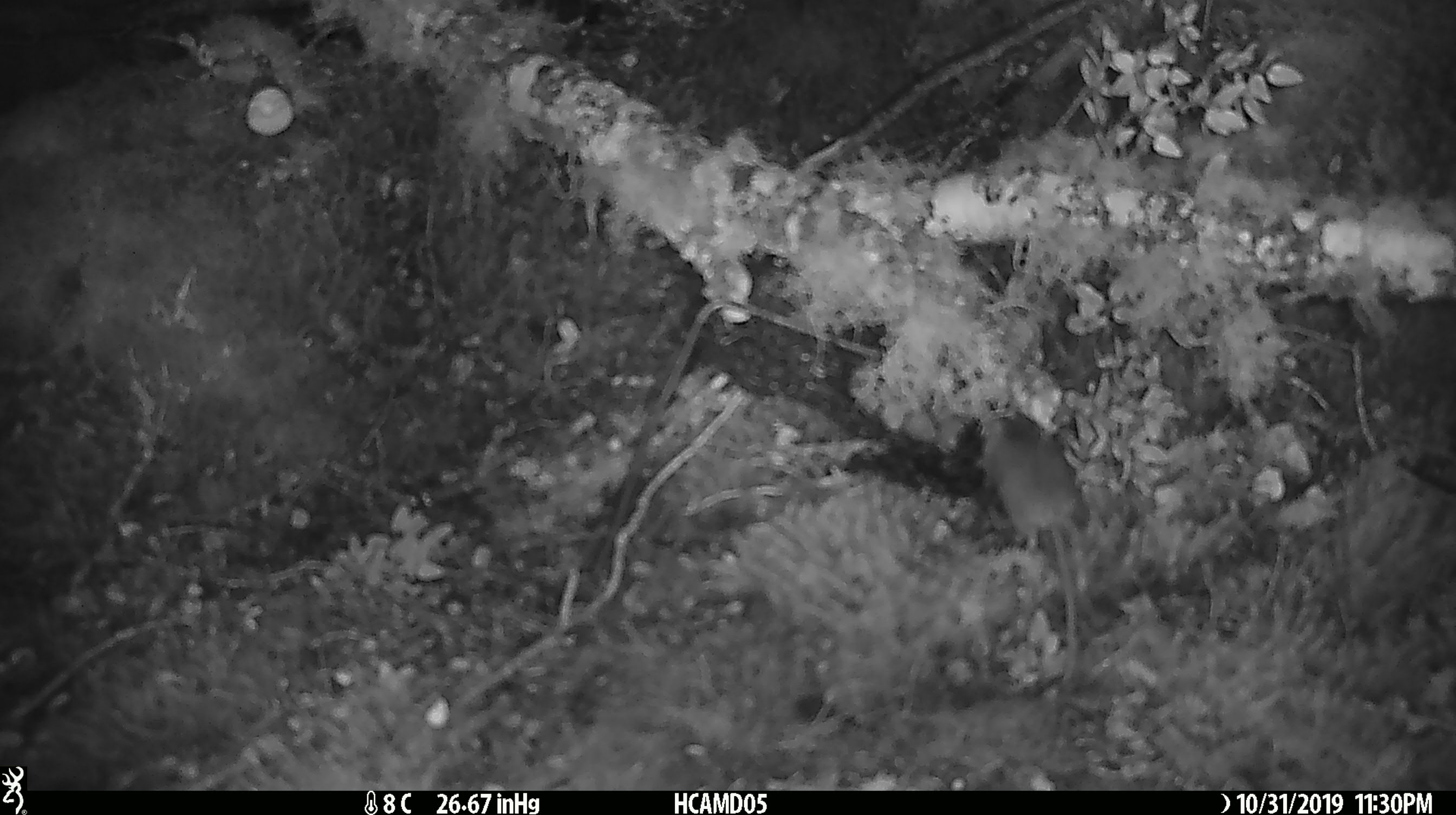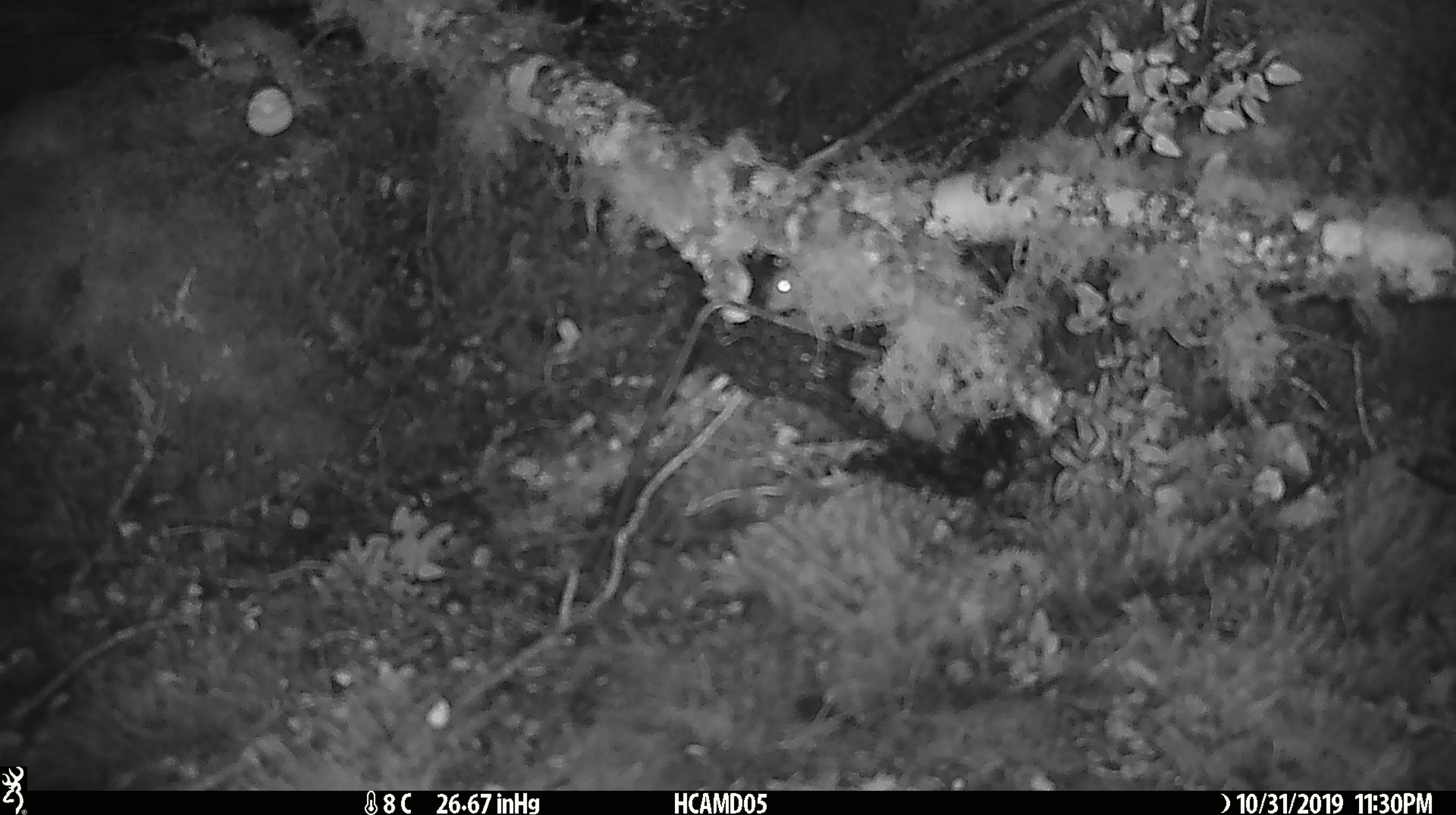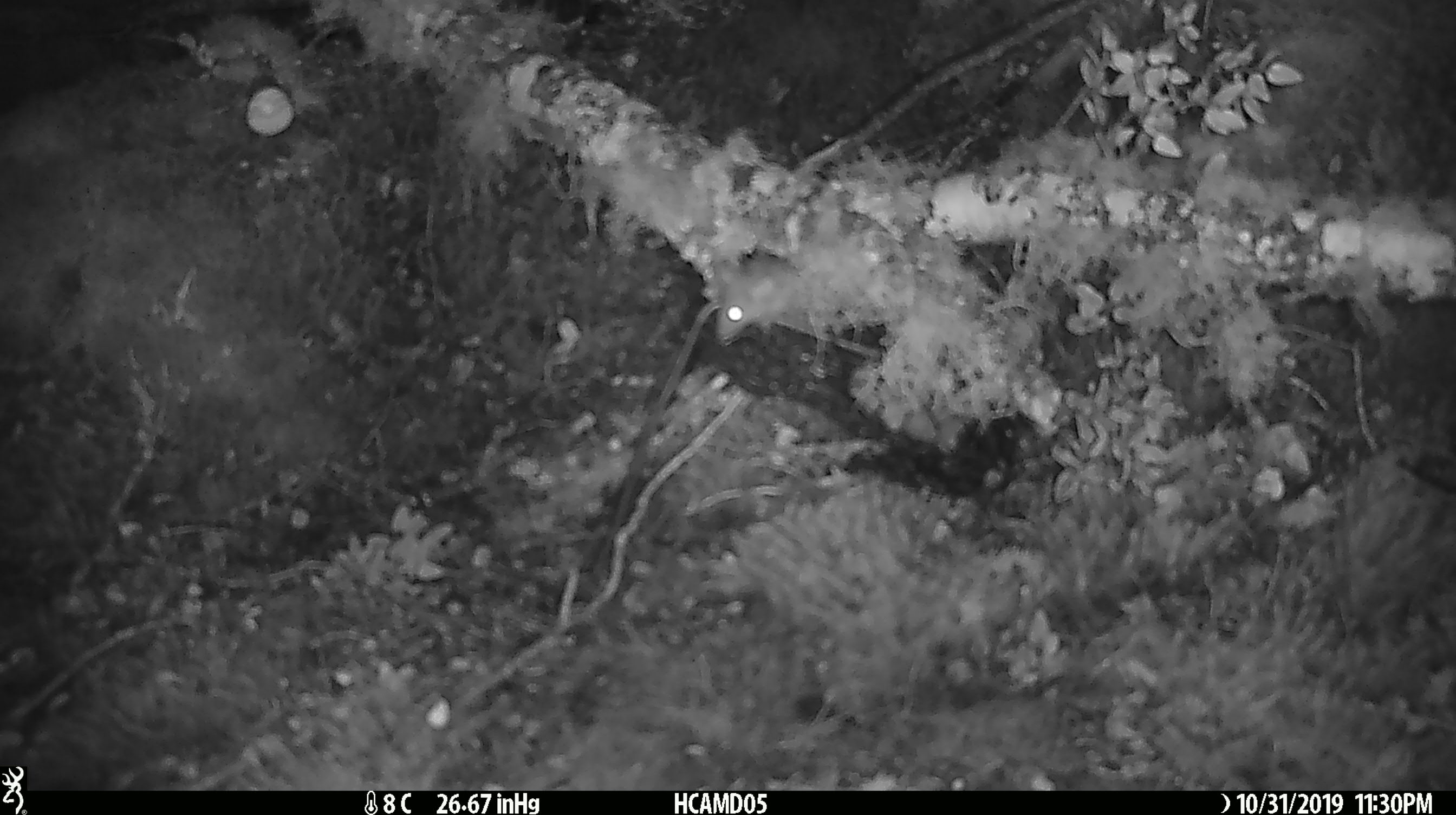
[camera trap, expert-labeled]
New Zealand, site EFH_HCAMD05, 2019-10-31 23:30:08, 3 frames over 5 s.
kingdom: Animalia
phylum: Chordata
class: Mammalia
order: Rodentia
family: Muridae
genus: Mus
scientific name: Mus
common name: mouse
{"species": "mouse (Mus)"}